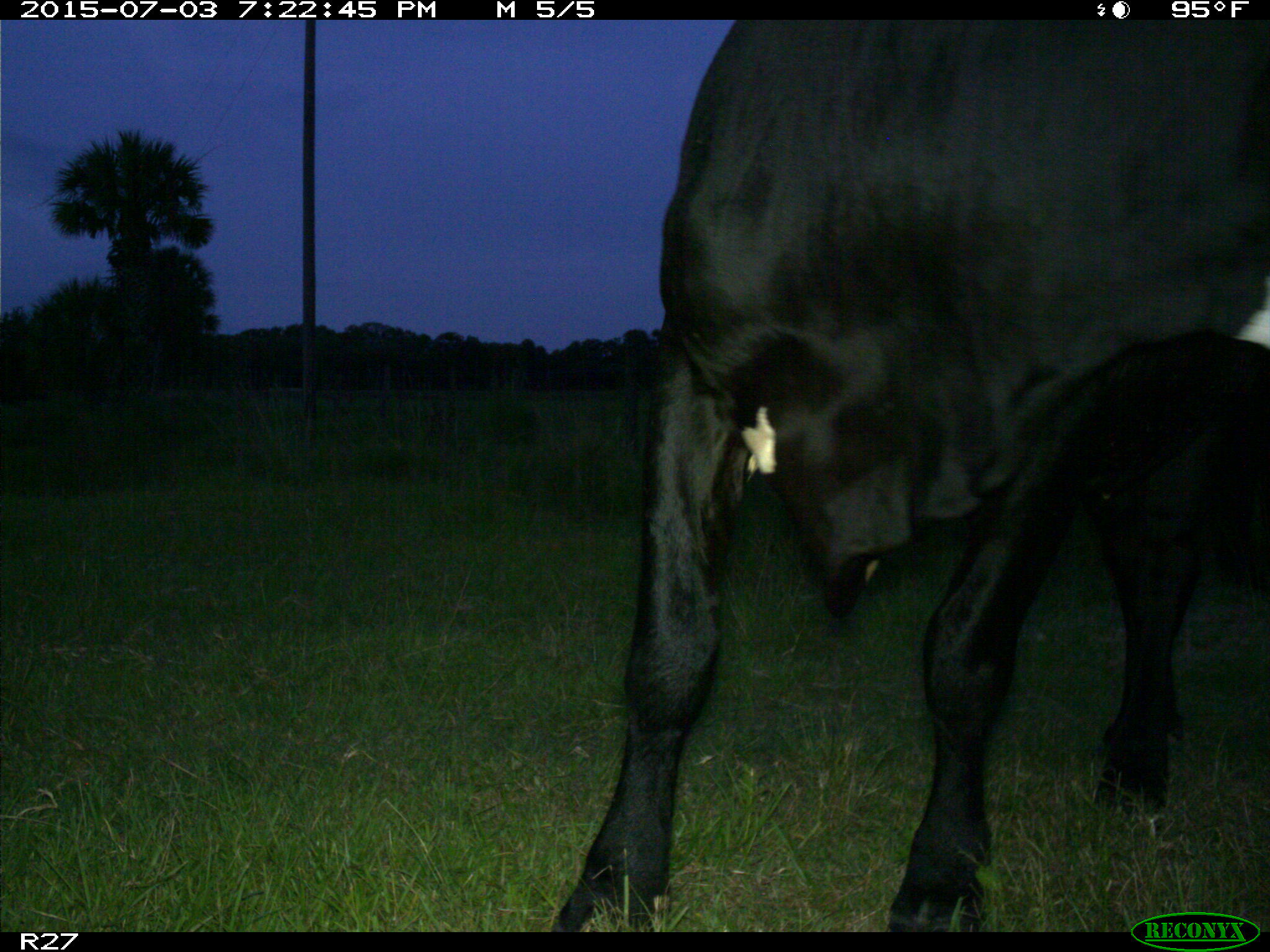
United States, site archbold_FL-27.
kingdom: Animalia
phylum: Chordata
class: Mammalia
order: Artiodactyla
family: Bovidae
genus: Bos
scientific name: Bos taurus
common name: domestic cow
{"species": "Bos taurus (domestic cow)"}